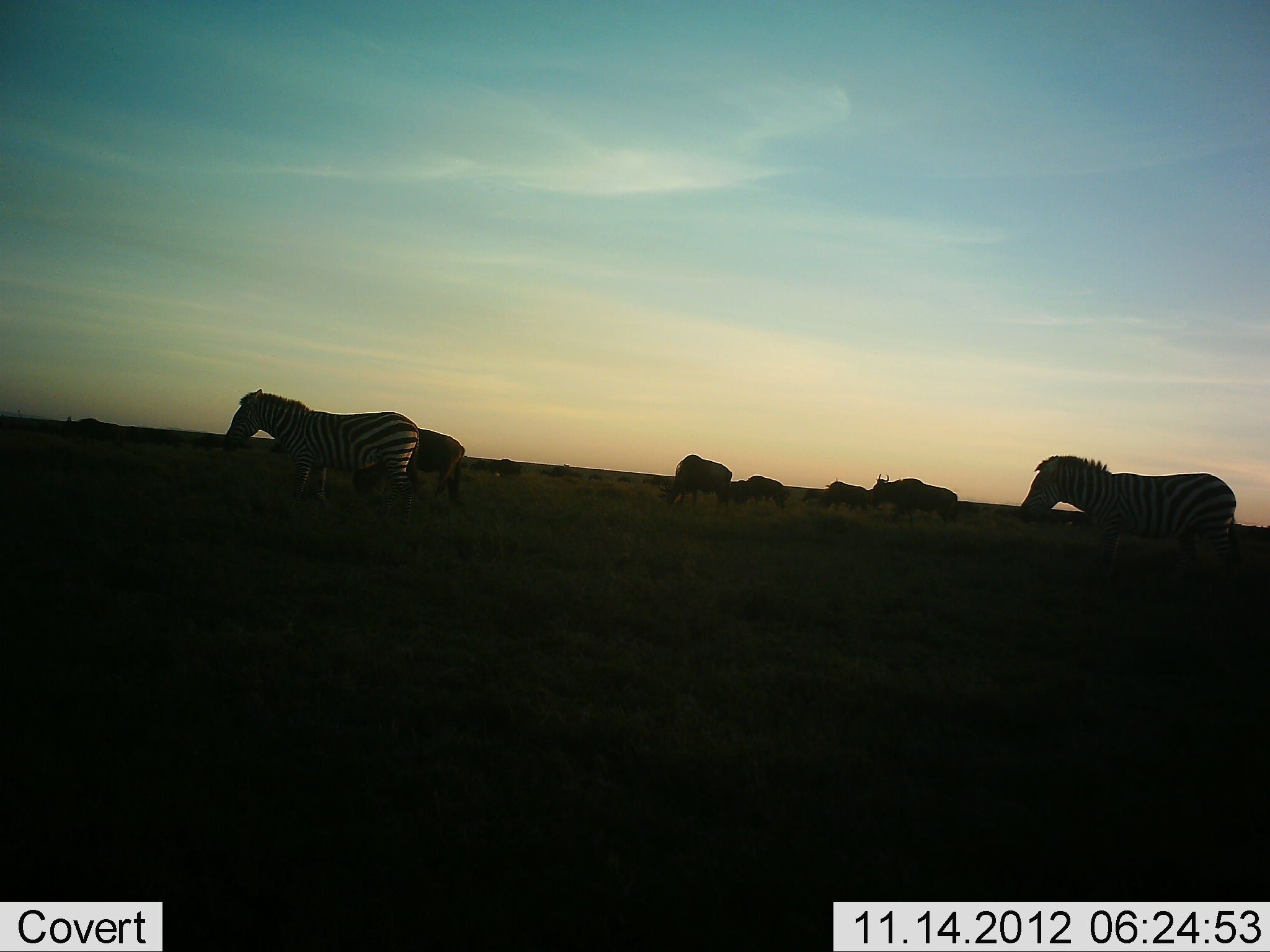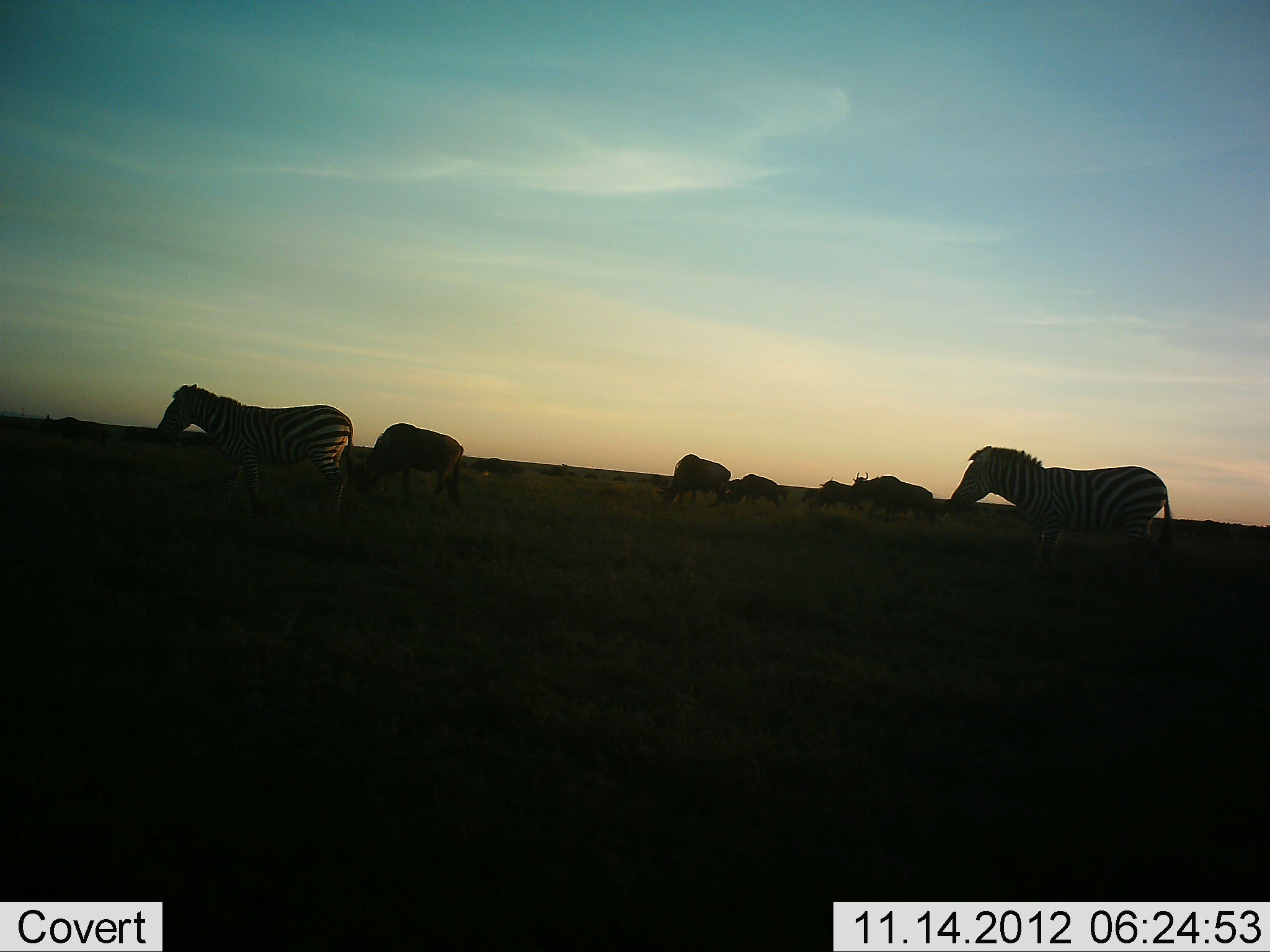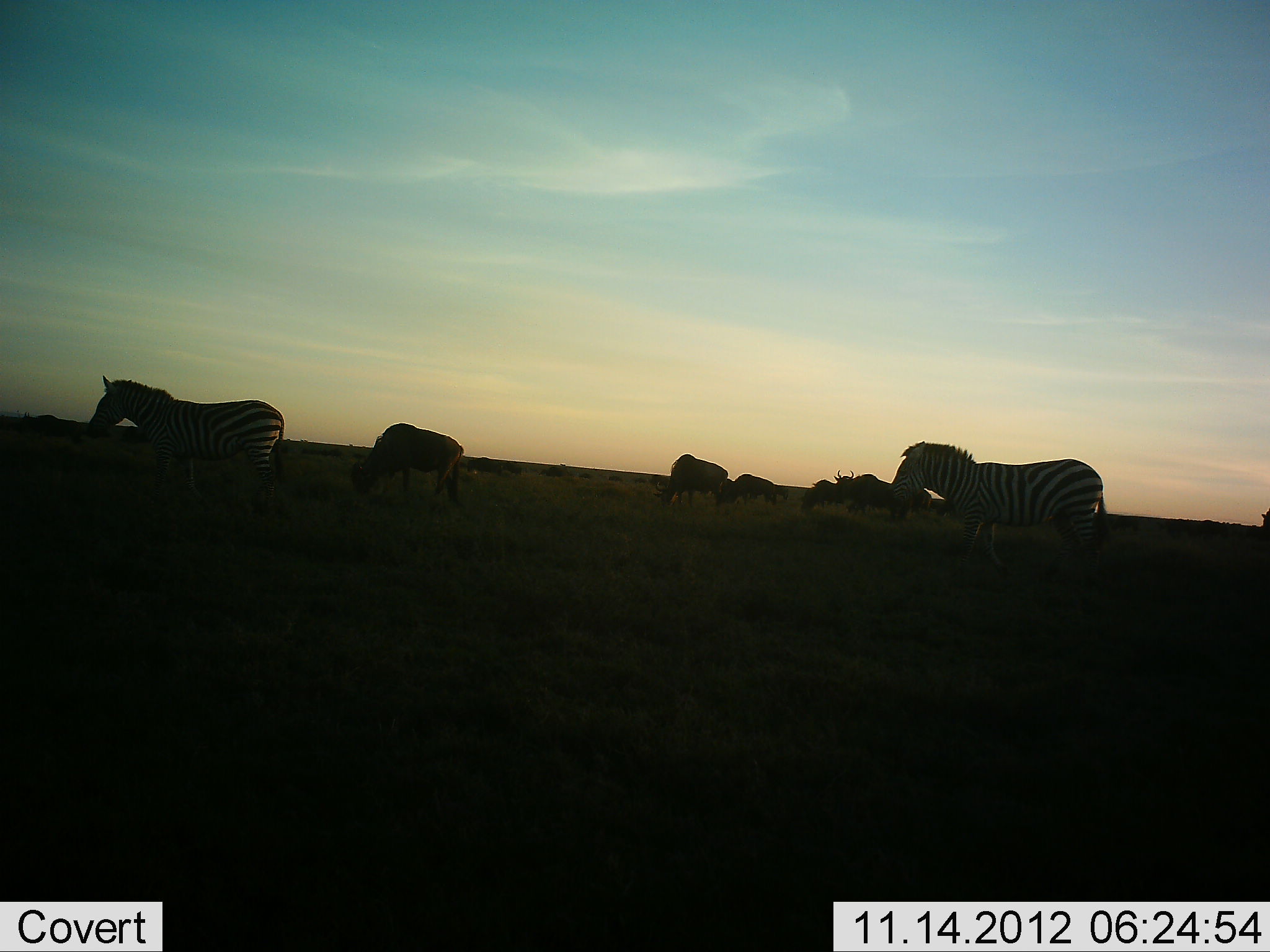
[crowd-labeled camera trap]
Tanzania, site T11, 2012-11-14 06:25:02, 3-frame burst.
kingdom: Animalia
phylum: Chordata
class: Mammalia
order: Artiodactyla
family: Bovidae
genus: Connochaetes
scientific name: Connochaetes taurinus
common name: blue wildebeest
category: wildebeest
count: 6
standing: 40%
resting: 0%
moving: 60%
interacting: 0%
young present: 0%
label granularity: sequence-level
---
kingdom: Animalia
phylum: Chordata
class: Mammalia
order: Perissodactyla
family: Equidae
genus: Equus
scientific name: Equus quagga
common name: plains zebra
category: zebra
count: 2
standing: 20%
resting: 7%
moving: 93%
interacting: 0%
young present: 0%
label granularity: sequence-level